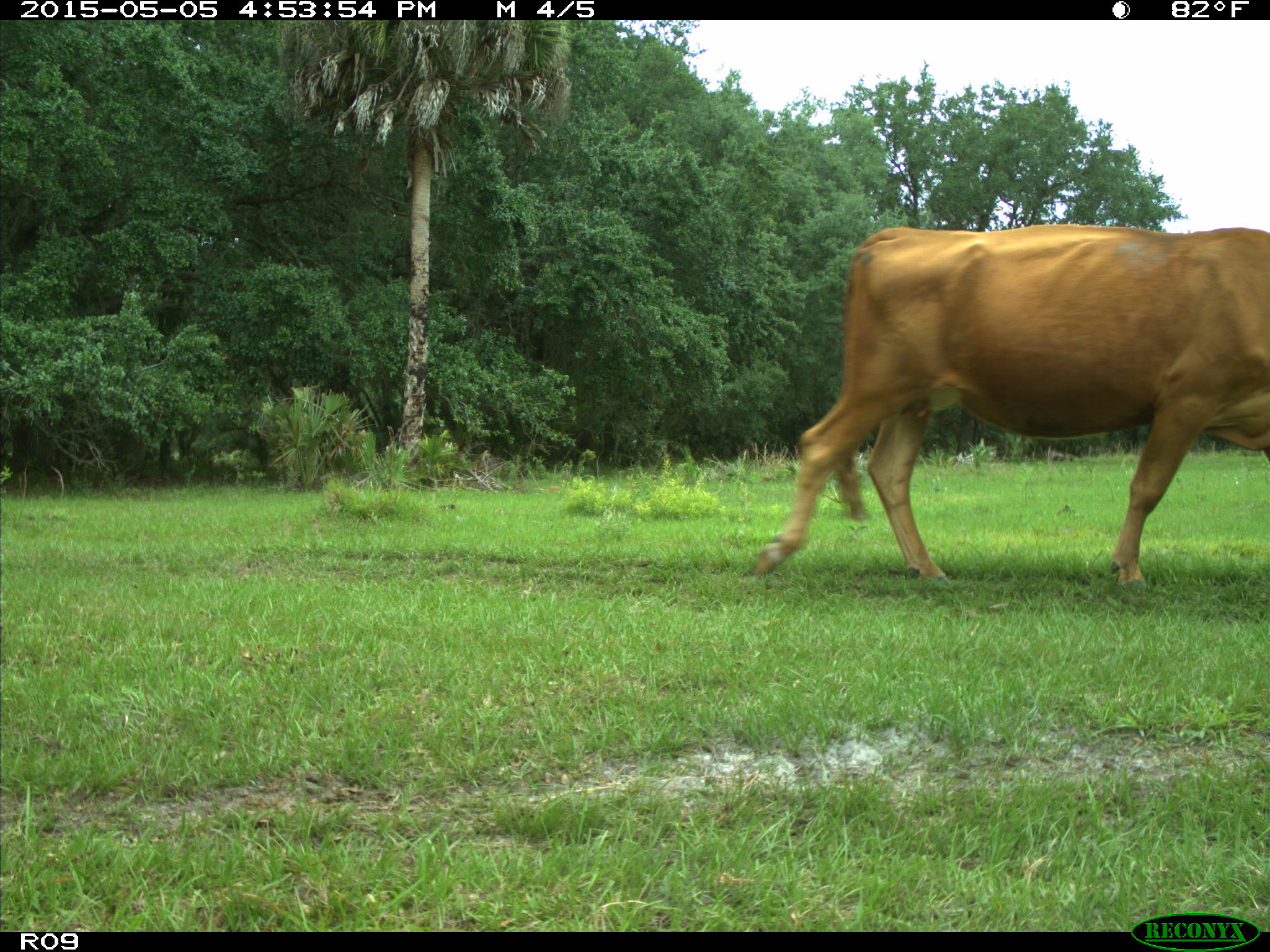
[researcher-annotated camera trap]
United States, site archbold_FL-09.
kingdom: Animalia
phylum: Chordata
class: Mammalia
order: Artiodactyla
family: Bovidae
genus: Bos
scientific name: Bos taurus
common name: domestic cow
Bos taurus (domestic cow).